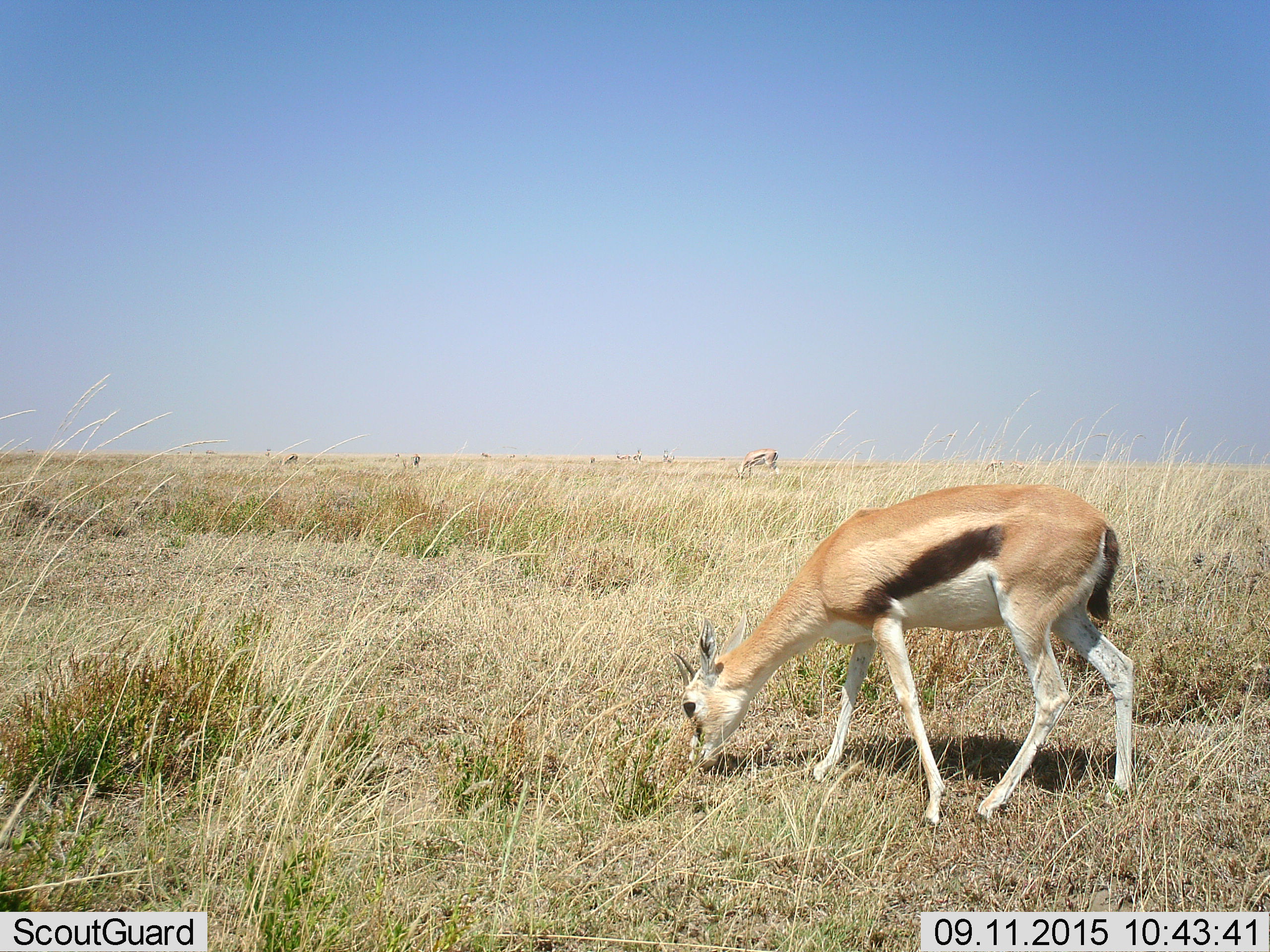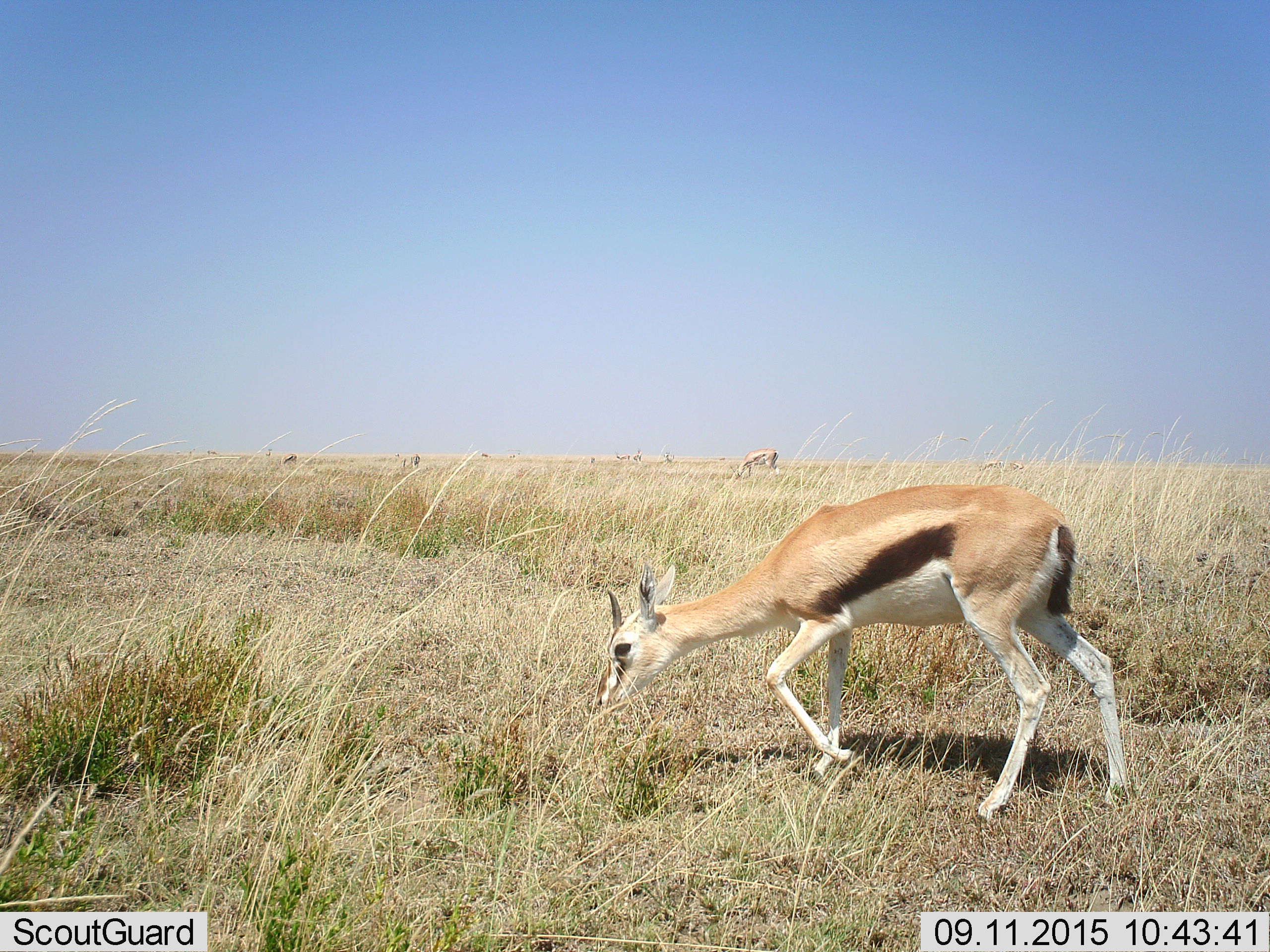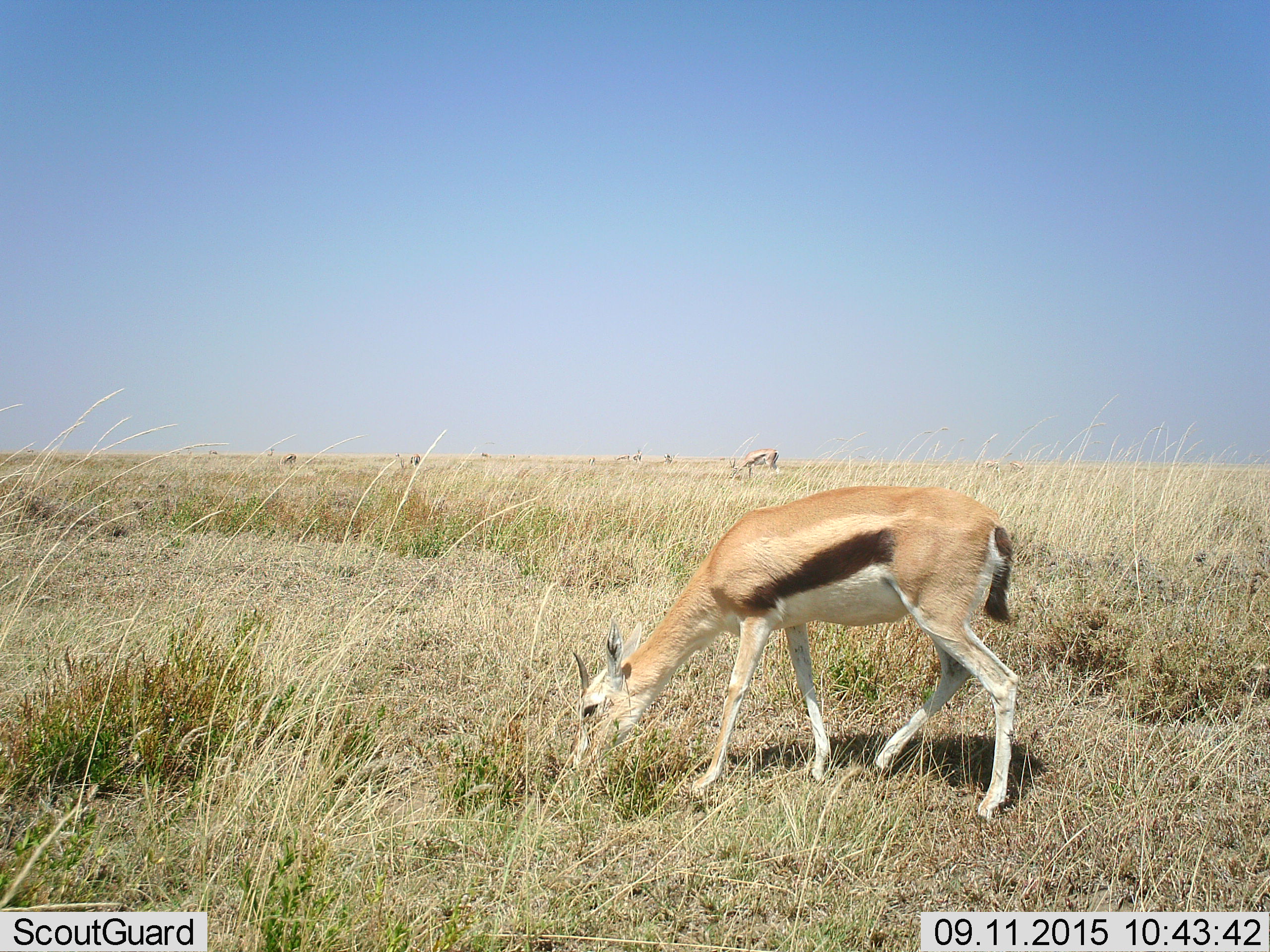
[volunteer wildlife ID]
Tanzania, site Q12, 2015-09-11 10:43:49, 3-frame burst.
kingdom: Animalia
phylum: Chordata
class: Mammalia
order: Artiodactyla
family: Bovidae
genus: Eudorcas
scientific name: Eudorcas thomsonii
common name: thomson's gazelle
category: gazellethomsons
Gazellethomsons (thomson's gazelle) (Eudorcas thomsonii), count 7. Behavior (volunteer vote fractions): standing 62%, resting 0%, moving 25%, interacting 0%. Young present (vote fraction): 0%. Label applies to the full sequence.